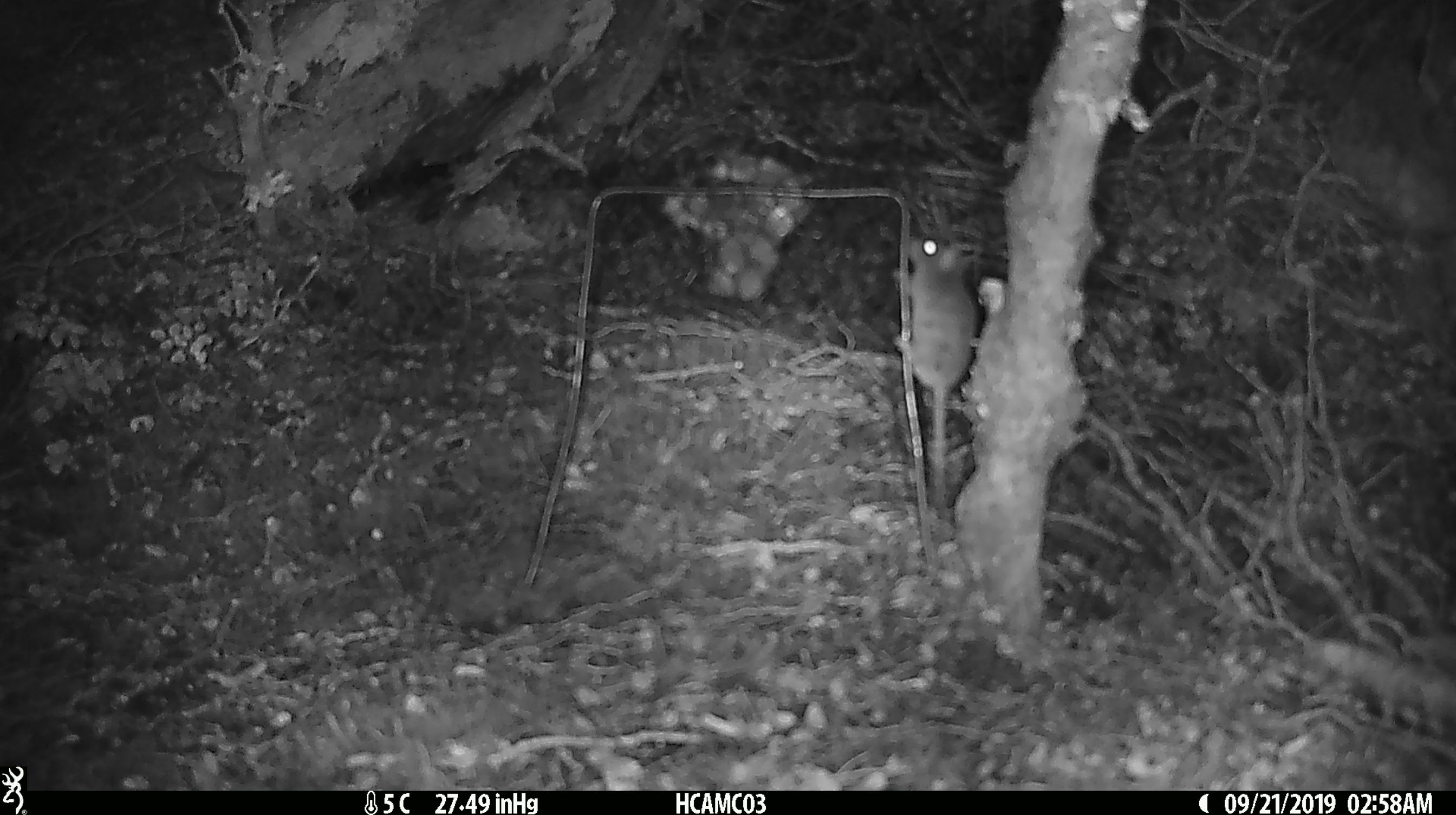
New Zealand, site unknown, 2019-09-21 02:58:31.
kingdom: Animalia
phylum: Chordata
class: Mammalia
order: Rodentia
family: Muridae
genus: Mus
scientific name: Mus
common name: mouse